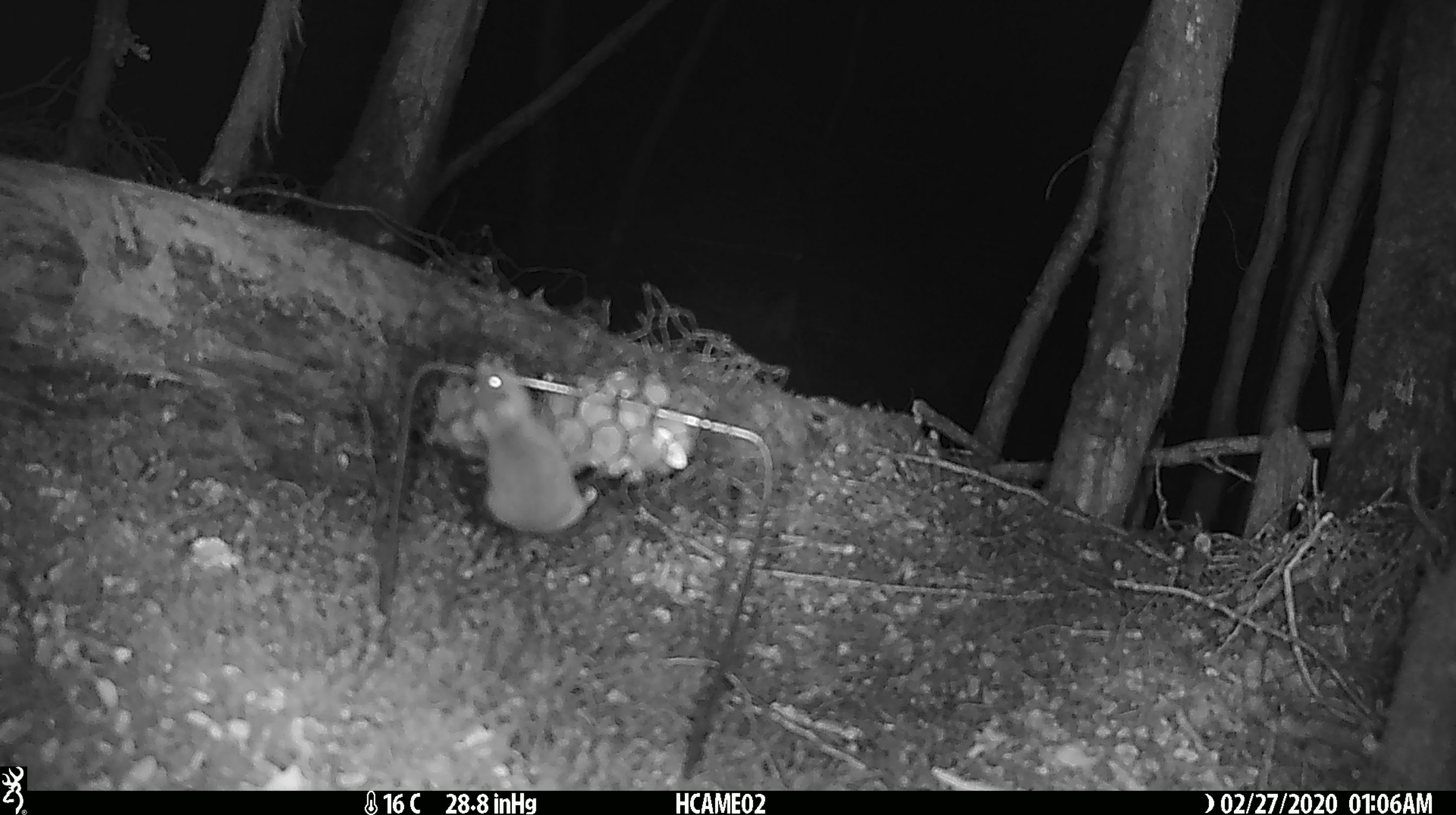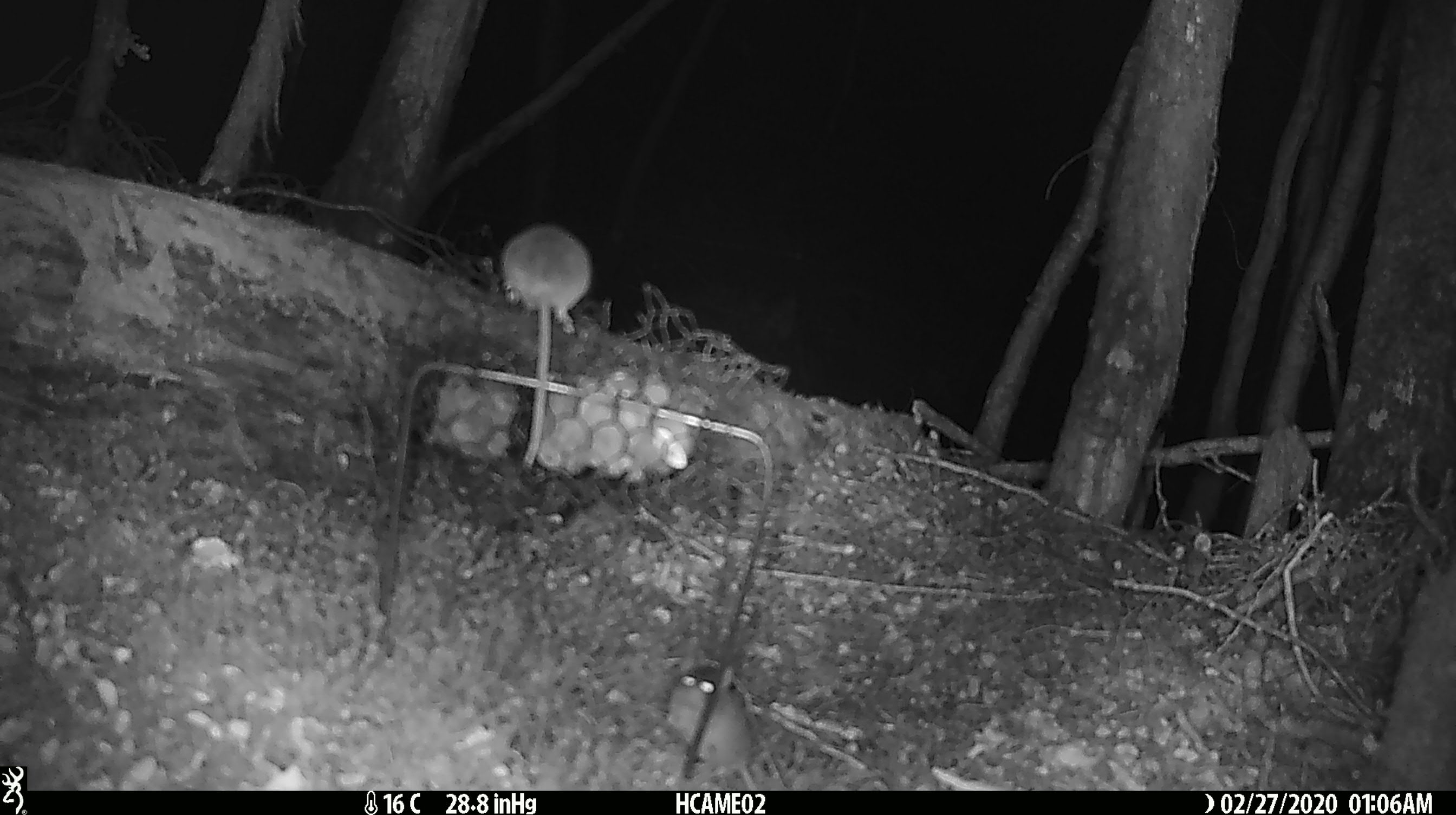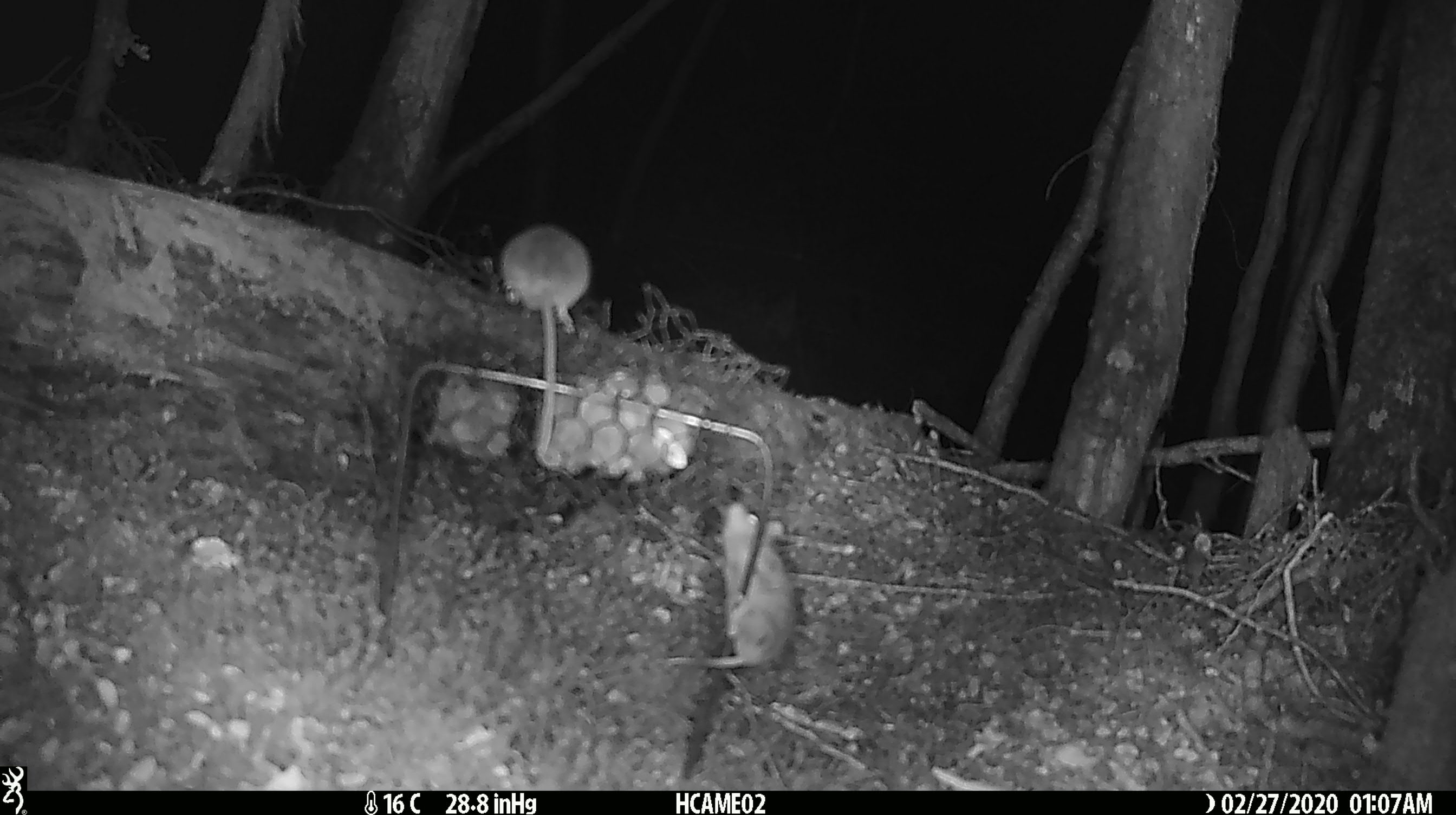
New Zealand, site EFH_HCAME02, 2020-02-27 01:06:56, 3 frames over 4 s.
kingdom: Animalia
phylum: Chordata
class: Mammalia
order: Rodentia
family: Muridae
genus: Mus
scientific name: Mus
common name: mouse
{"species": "mouse (Mus)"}